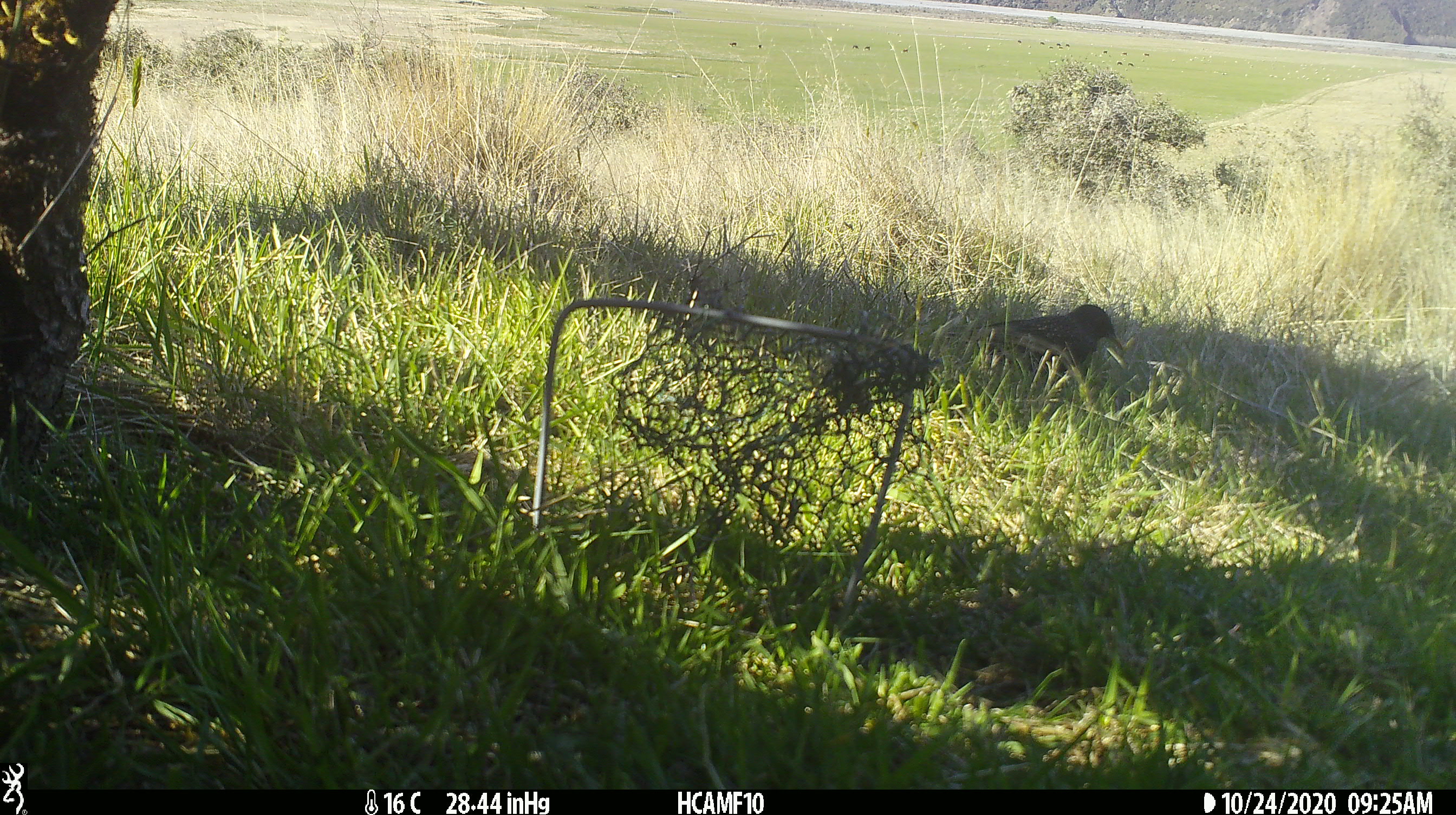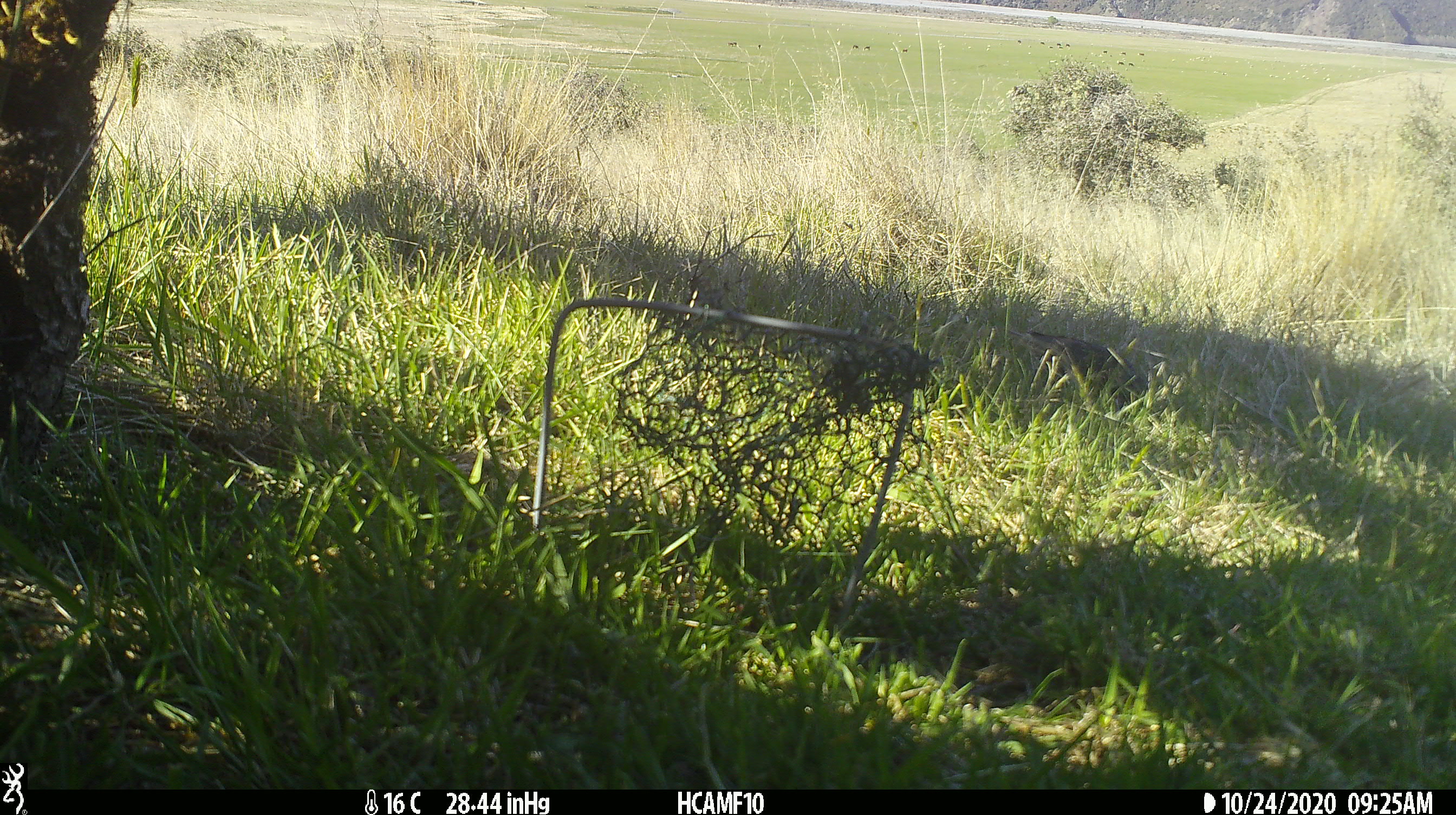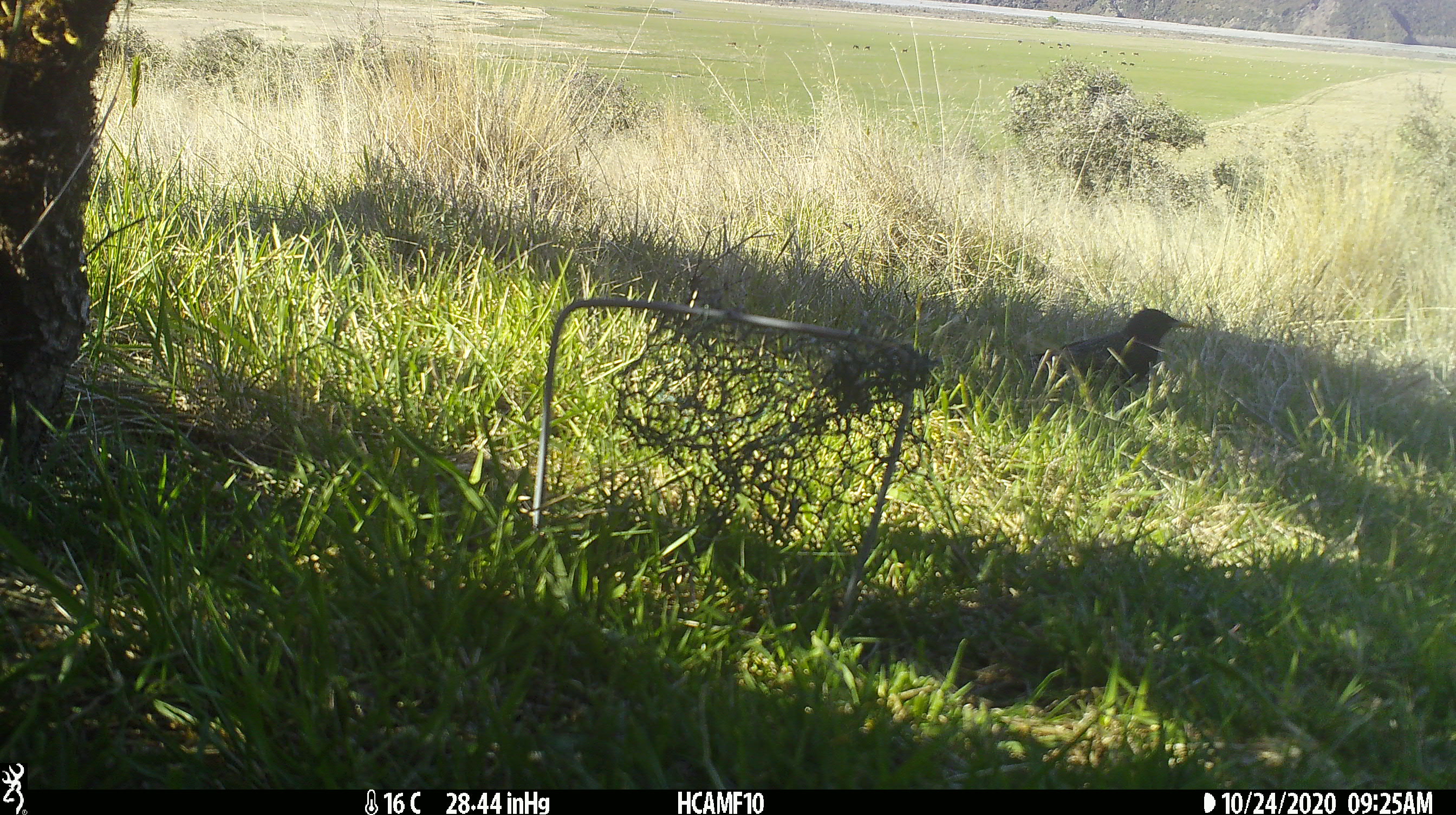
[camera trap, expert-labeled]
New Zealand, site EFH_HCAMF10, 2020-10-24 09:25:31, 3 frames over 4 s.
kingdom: Animalia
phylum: Chordata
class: Aves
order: Passeriformes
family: Sturnidae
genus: Sturnus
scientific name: Sturnus vulgaris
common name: european starling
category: starling